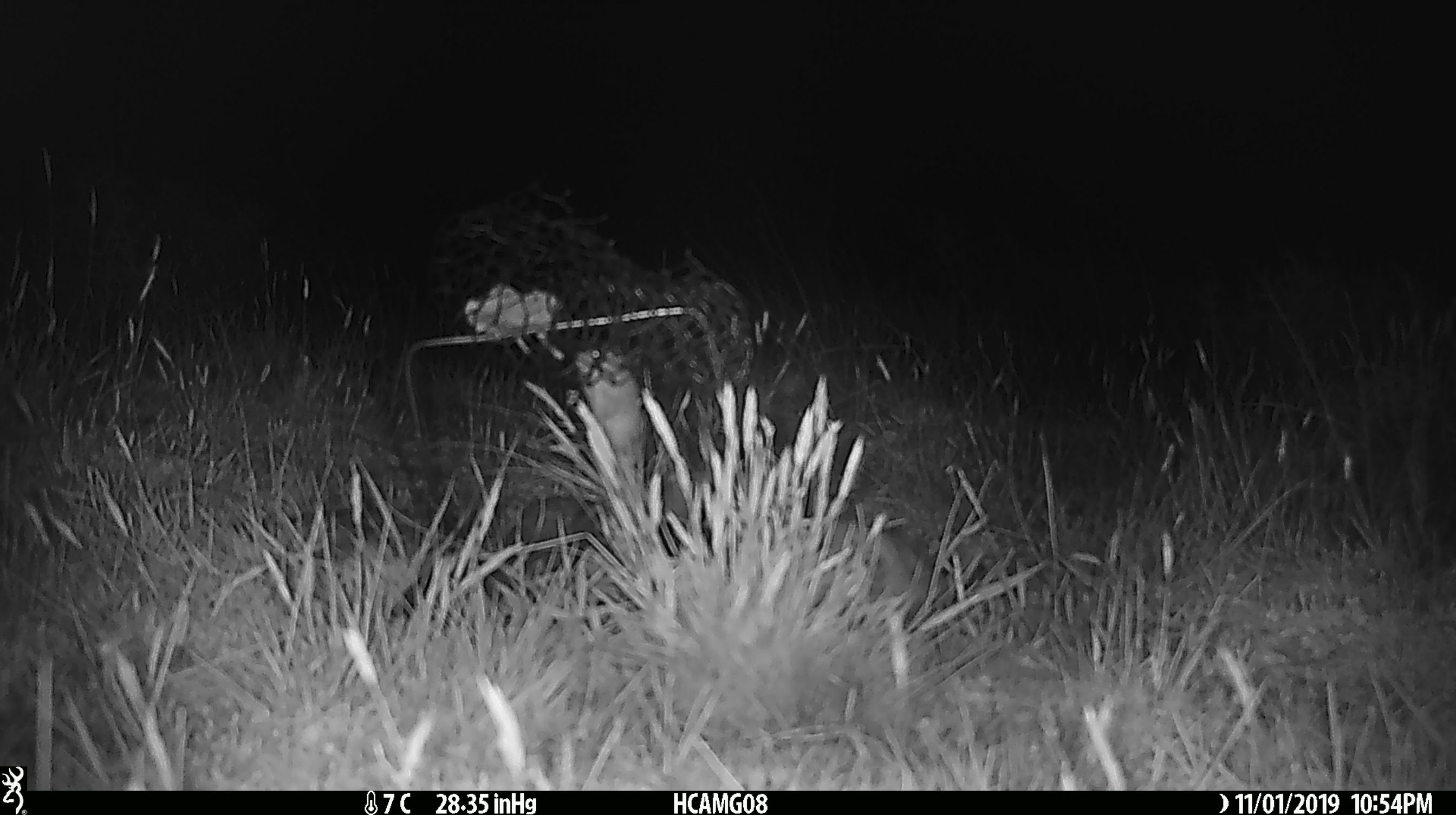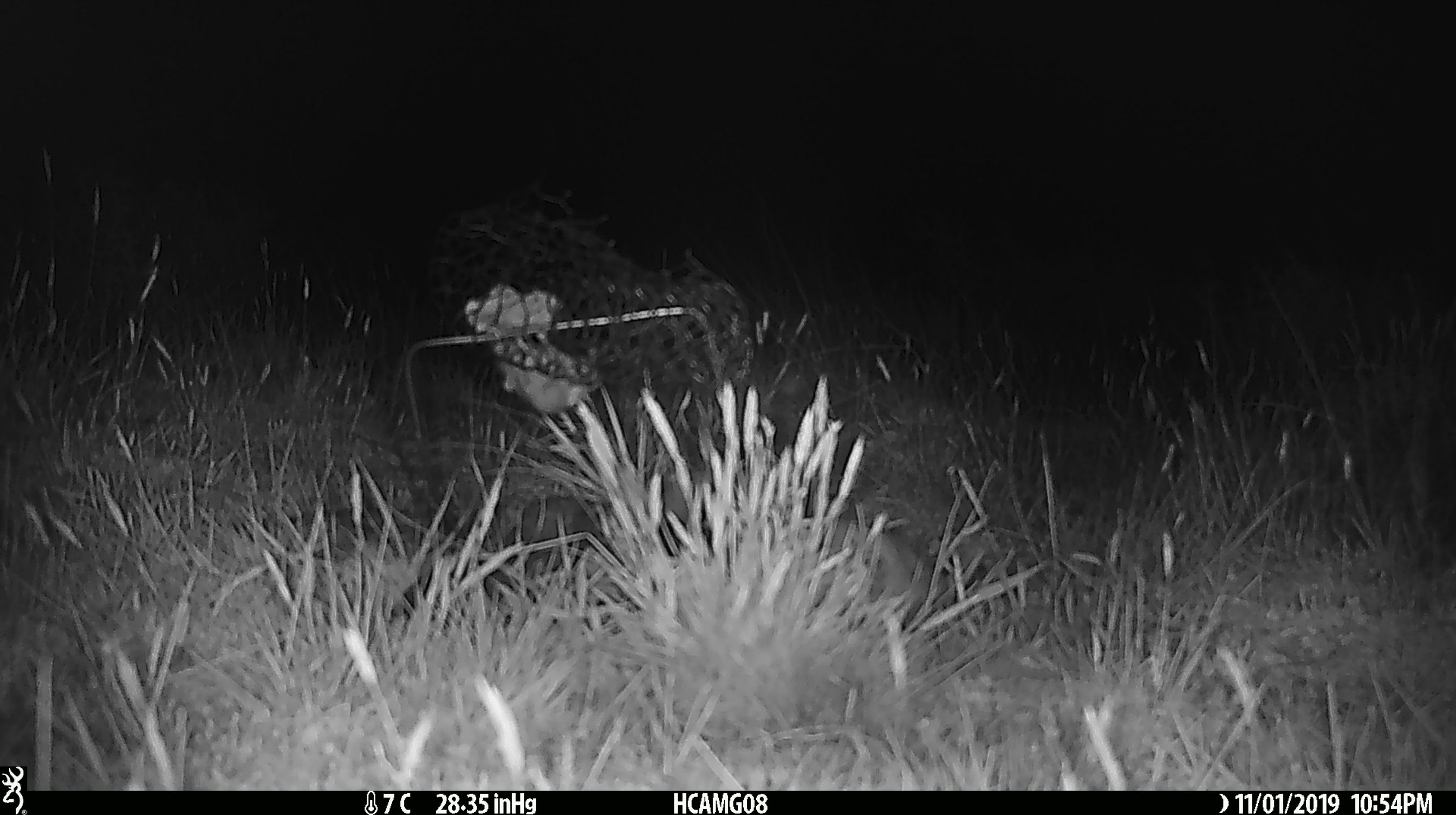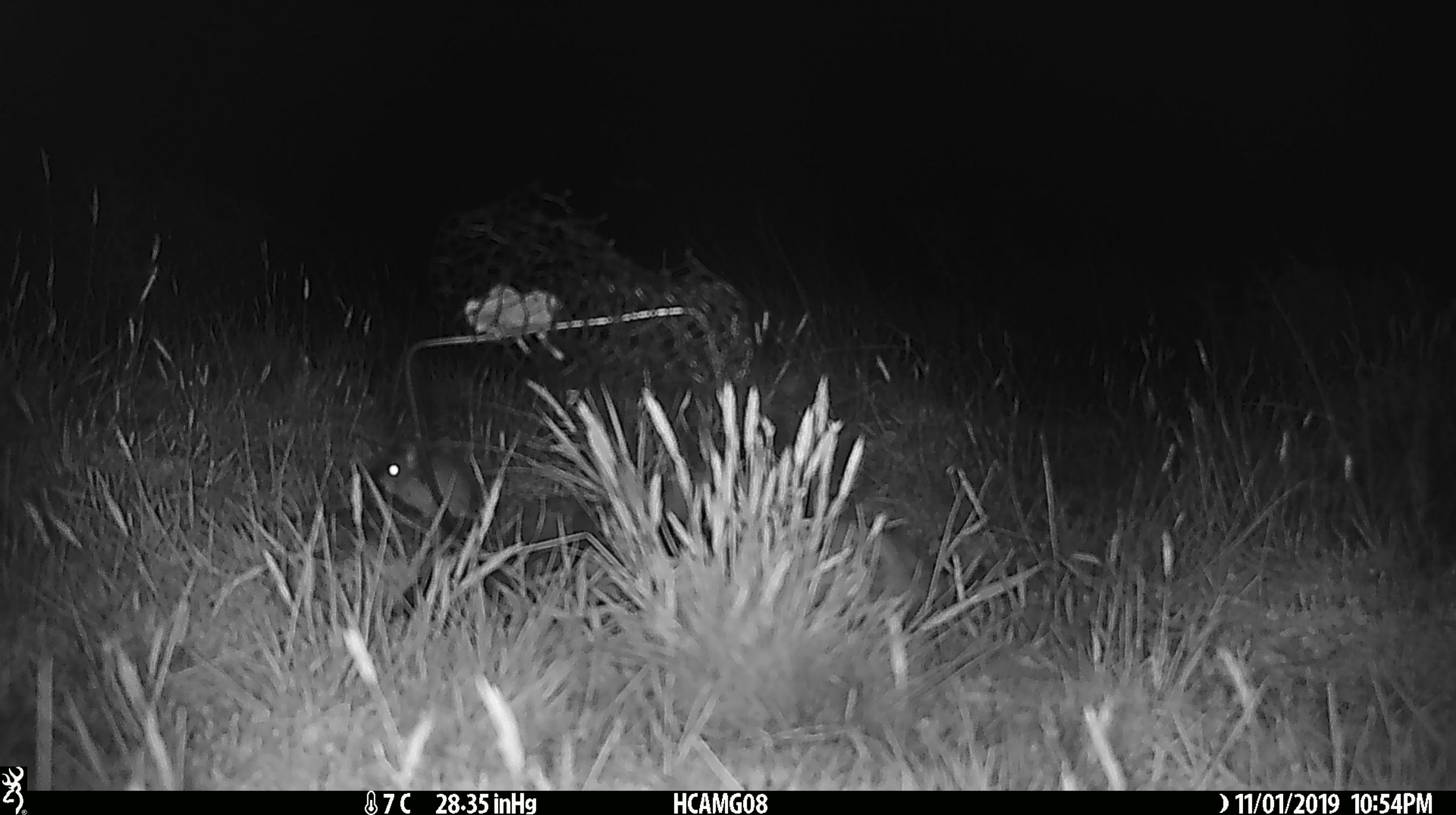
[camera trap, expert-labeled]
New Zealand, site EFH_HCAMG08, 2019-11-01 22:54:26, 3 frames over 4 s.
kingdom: Animalia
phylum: Chordata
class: Mammalia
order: Rodentia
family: Muridae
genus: Mus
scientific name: Mus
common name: mouse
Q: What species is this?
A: Mouse (Mus).